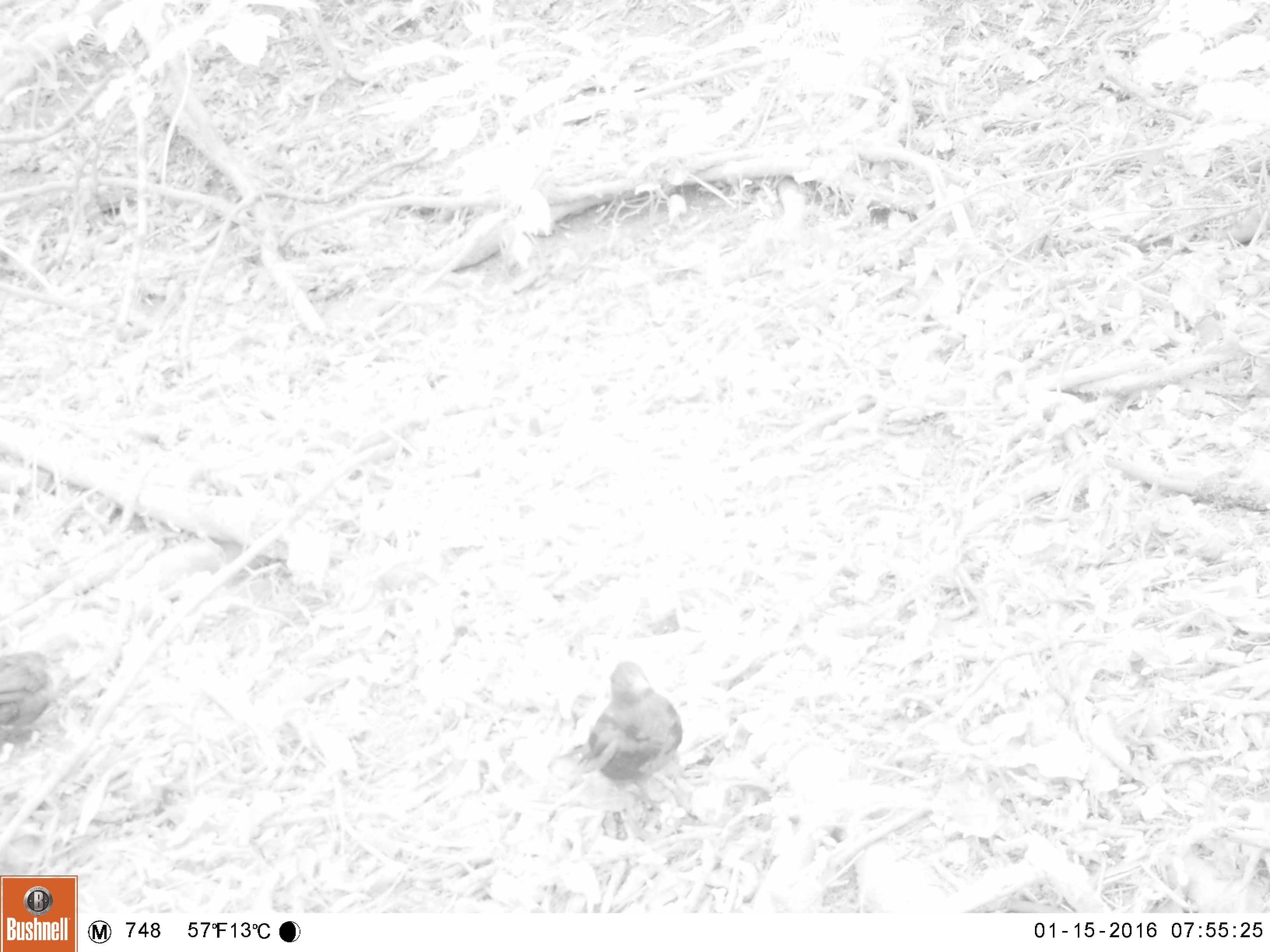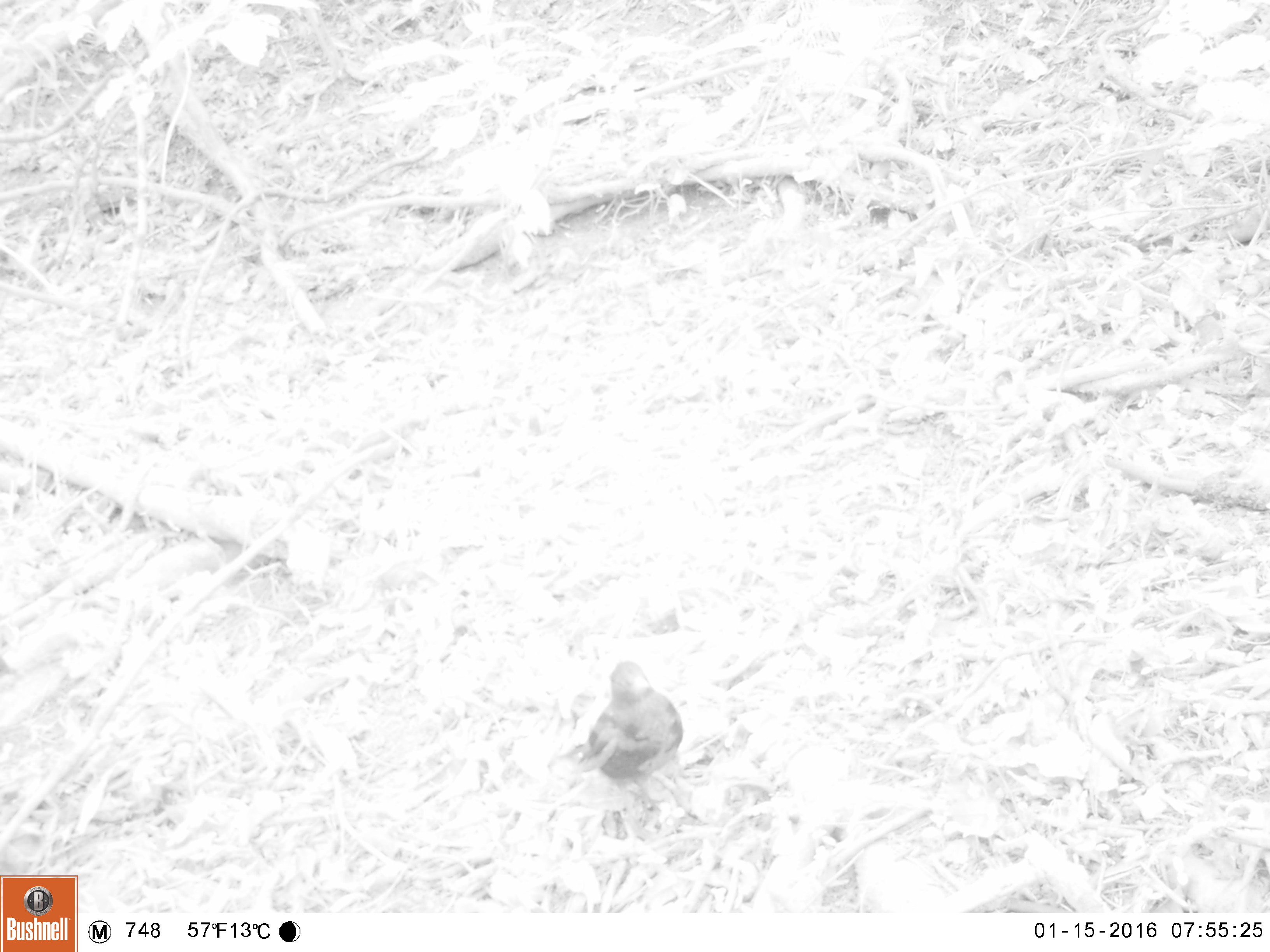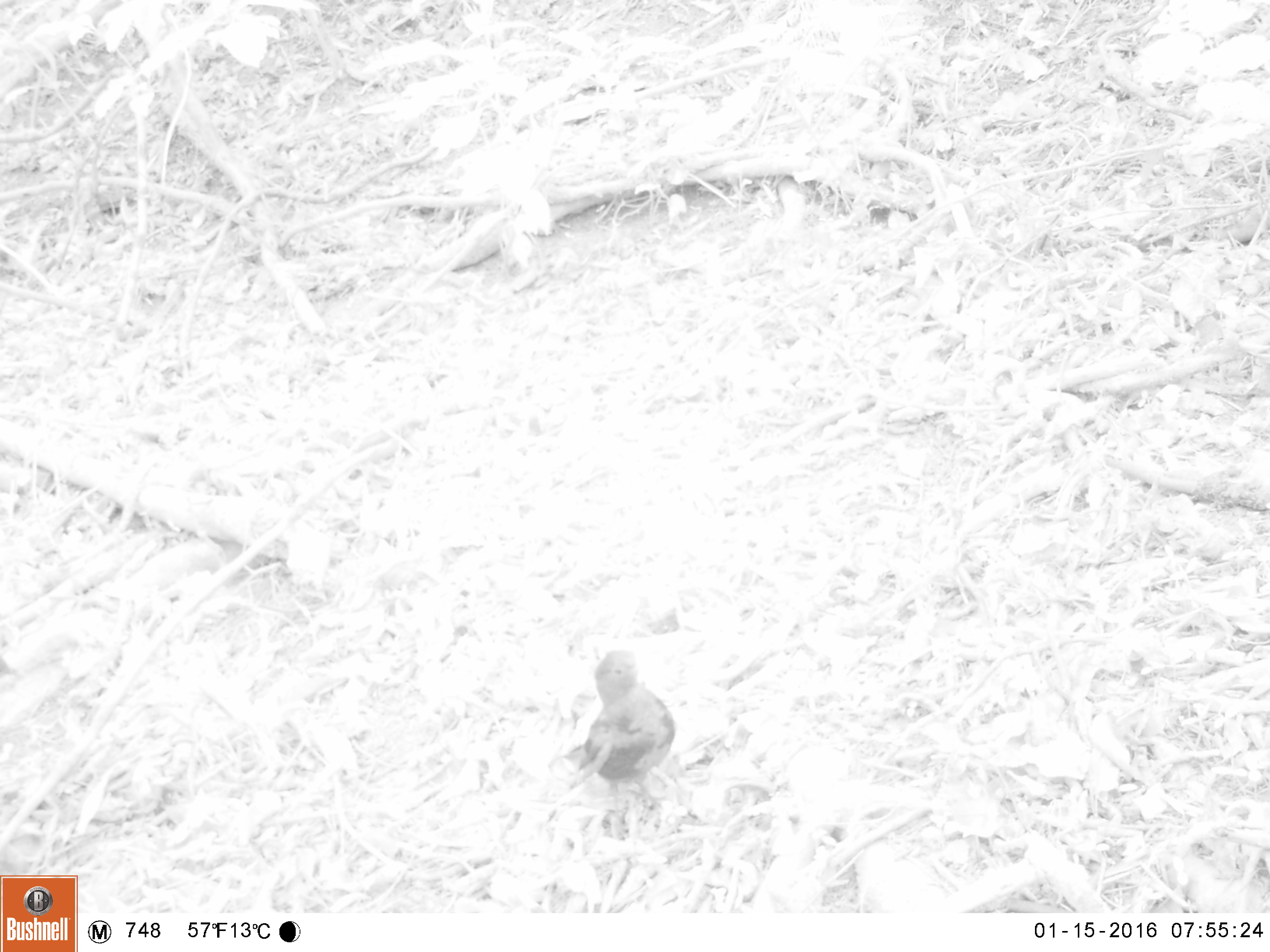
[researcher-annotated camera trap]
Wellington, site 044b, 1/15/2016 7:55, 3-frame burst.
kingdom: Animalia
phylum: Chordata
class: Aves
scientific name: Aves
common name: bird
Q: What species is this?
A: Bird (Aves).